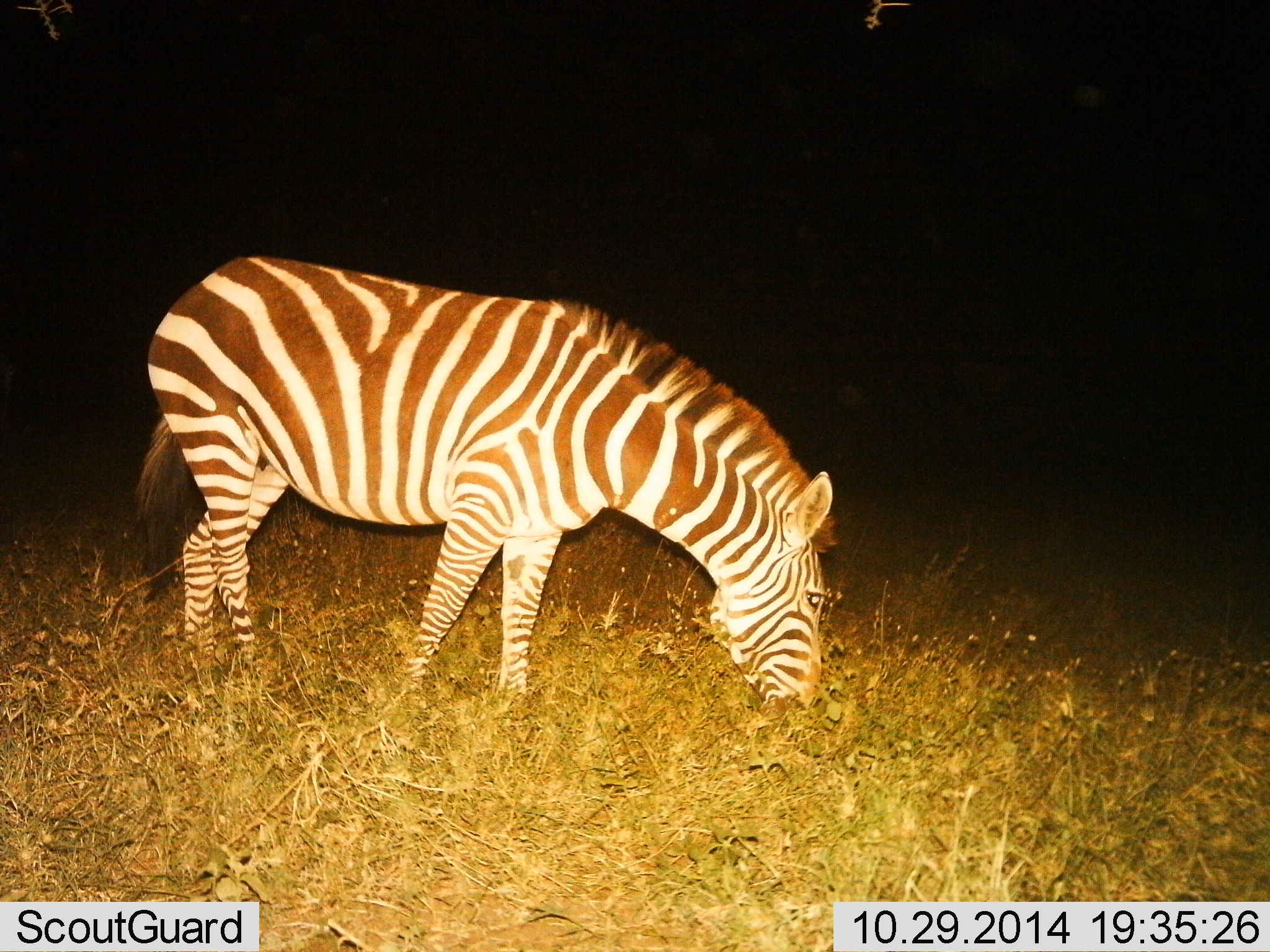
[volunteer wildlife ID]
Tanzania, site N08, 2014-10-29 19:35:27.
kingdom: Animalia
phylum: Chordata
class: Mammalia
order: Perissodactyla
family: Equidae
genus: Equus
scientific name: Equus quagga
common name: plains zebra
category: zebra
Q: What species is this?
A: Zebra (plains zebra) (Equus quagga).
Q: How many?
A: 1.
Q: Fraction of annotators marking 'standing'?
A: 20%.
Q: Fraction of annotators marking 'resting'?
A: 0%.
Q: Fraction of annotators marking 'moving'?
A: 0%.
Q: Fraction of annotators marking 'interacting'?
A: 0%.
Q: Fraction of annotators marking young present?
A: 0%.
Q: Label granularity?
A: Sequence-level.